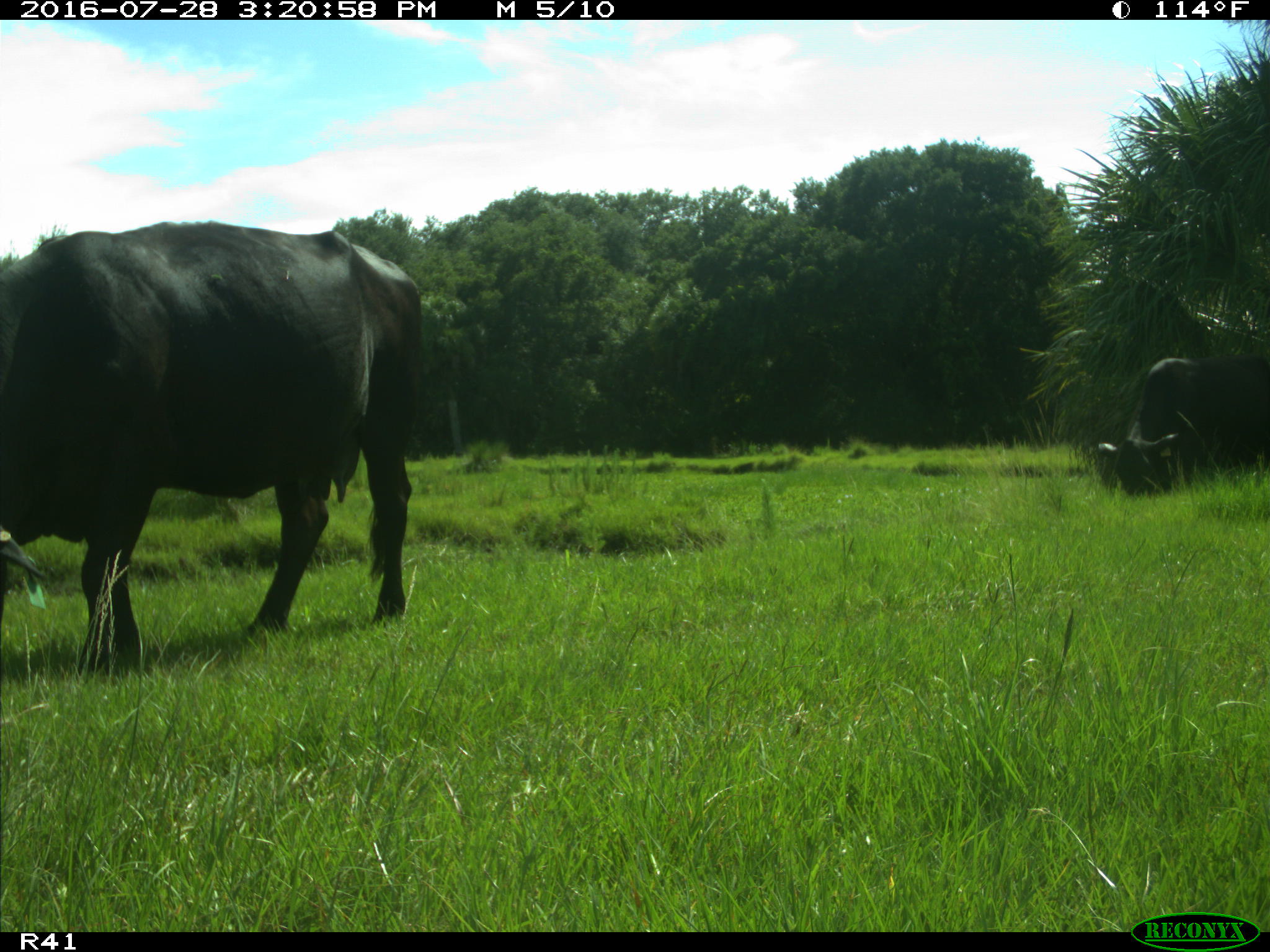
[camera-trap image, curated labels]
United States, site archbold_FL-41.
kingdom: Animalia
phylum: Chordata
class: Mammalia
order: Artiodactyla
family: Bovidae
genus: Bos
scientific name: Bos taurus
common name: domestic cow